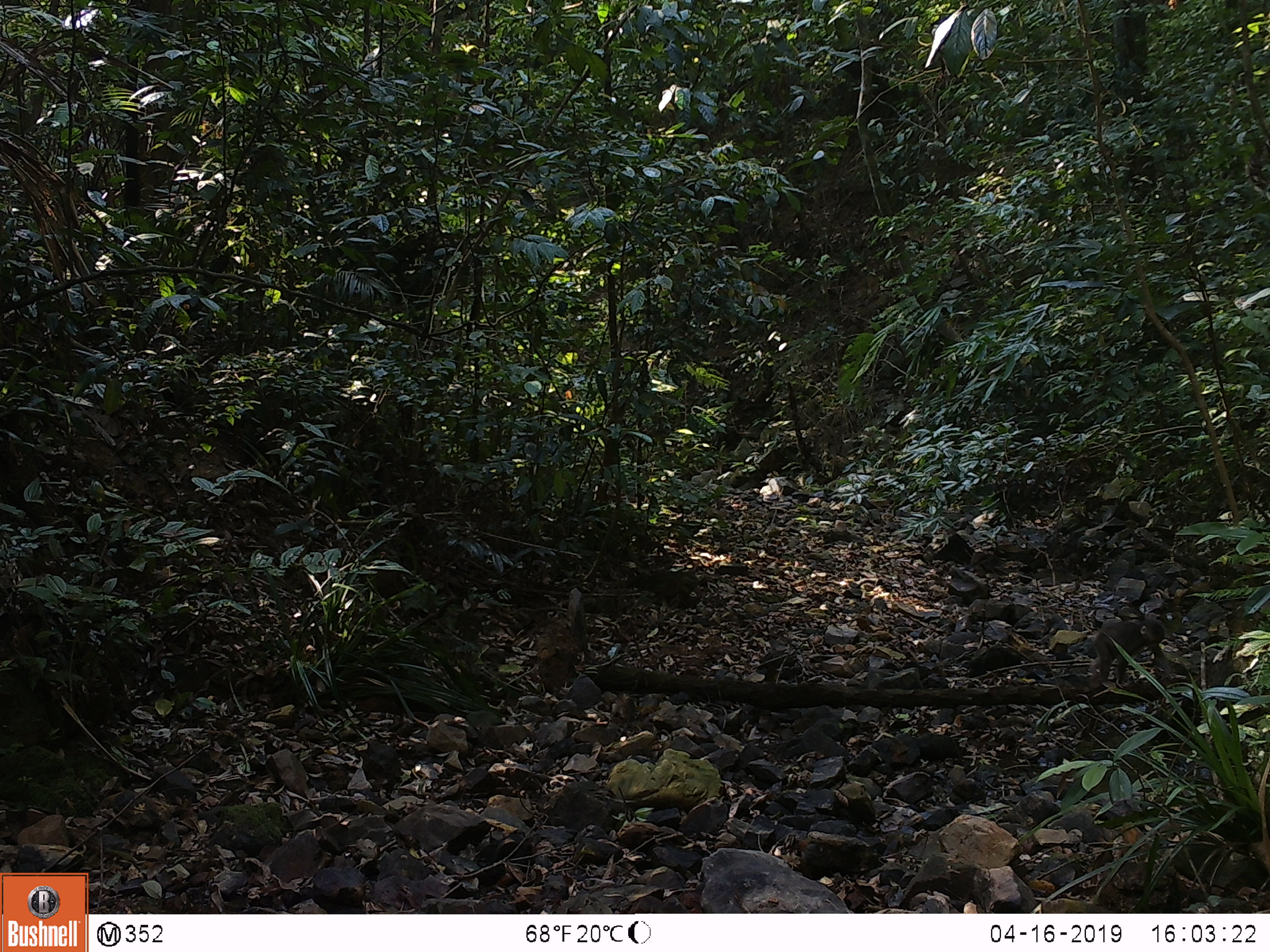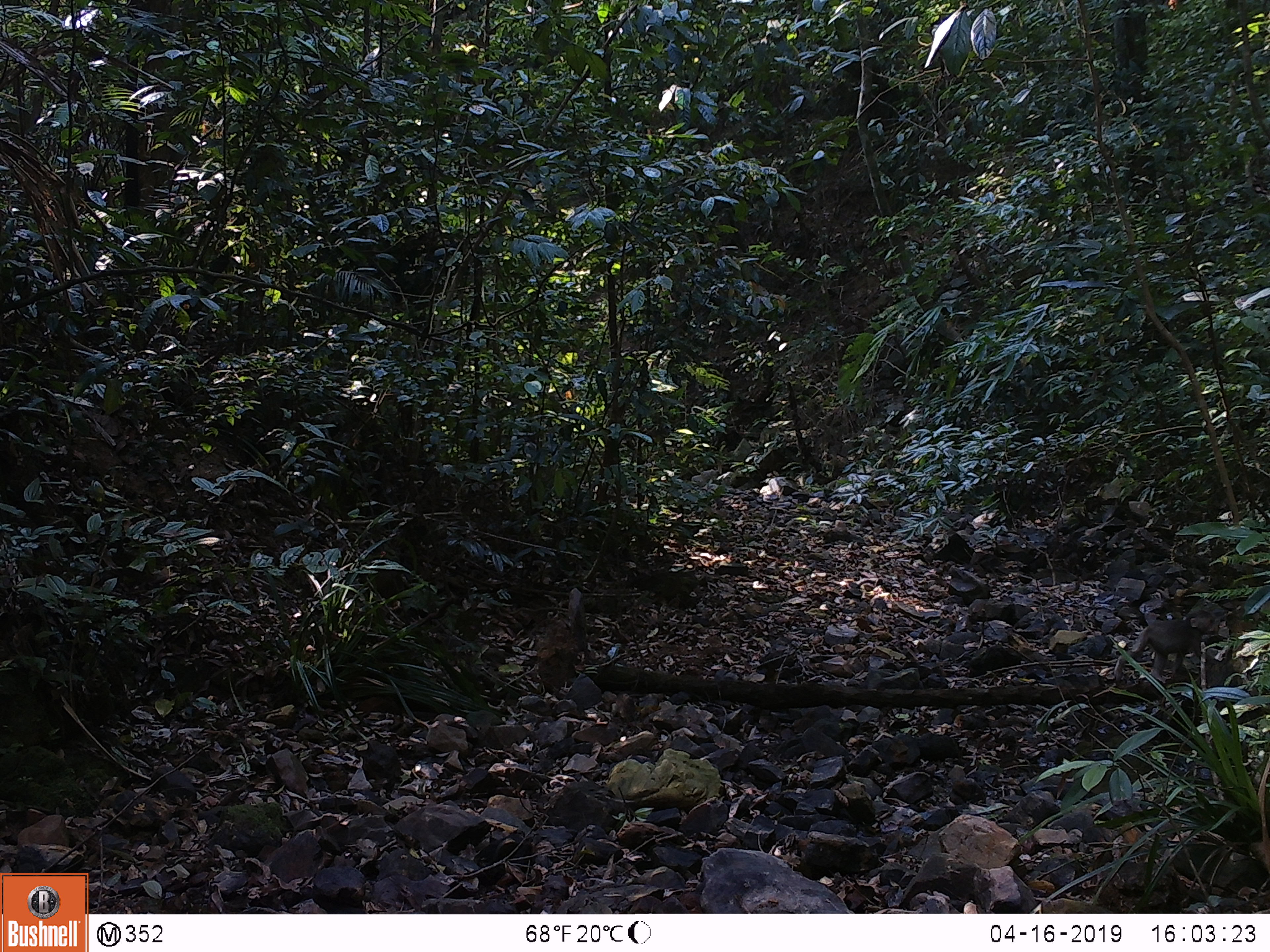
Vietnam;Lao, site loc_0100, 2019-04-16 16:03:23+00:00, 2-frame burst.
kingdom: Animalia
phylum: Chordata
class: Mammalia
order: Primates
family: Cercopithecidae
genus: Macaca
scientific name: Macaca arctoides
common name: stump-tailed macaque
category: stump tailed macaque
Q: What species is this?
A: Stump tailed macaque (stump-tailed macaque) (Macaca arctoides).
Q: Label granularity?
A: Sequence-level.